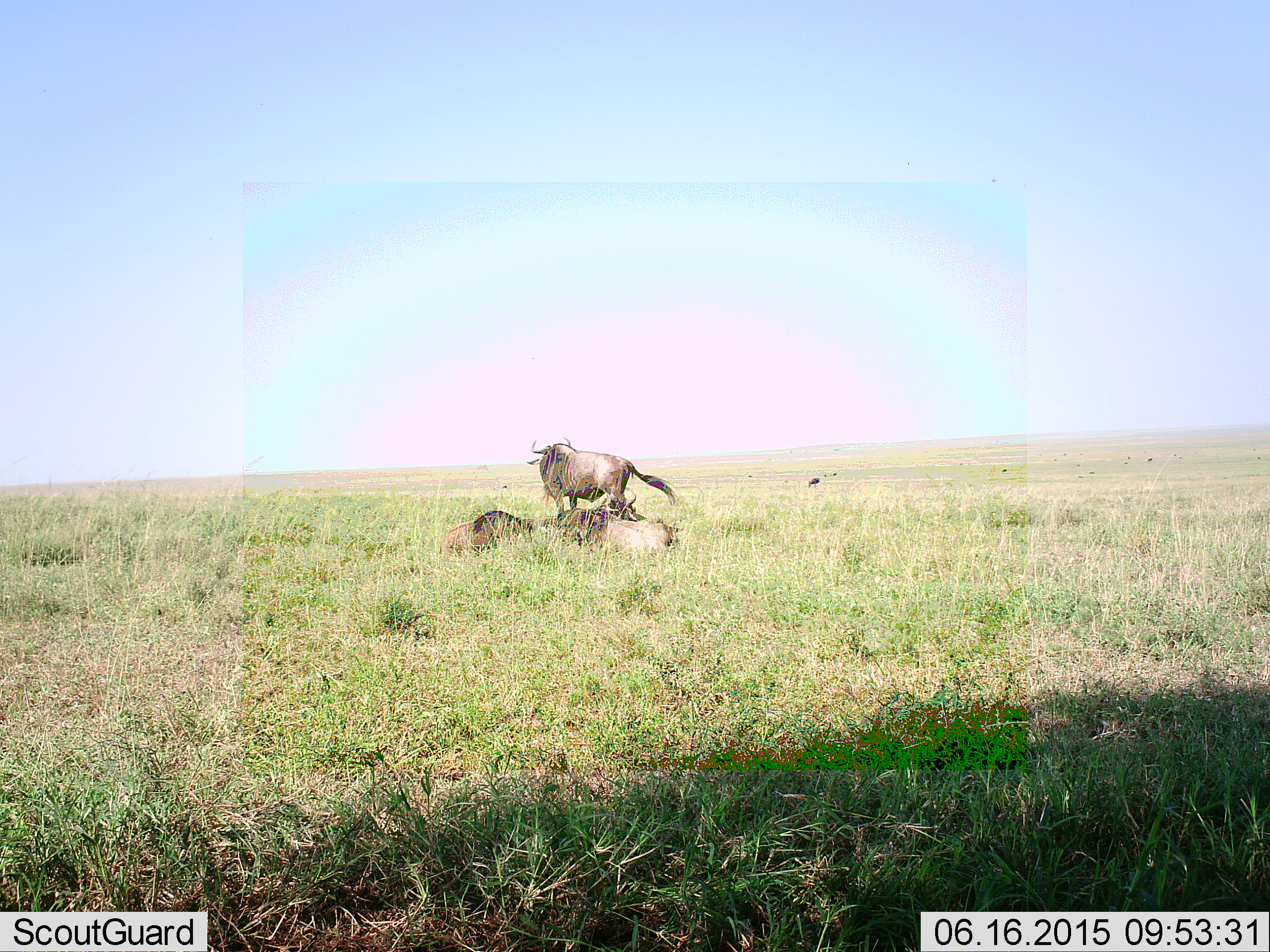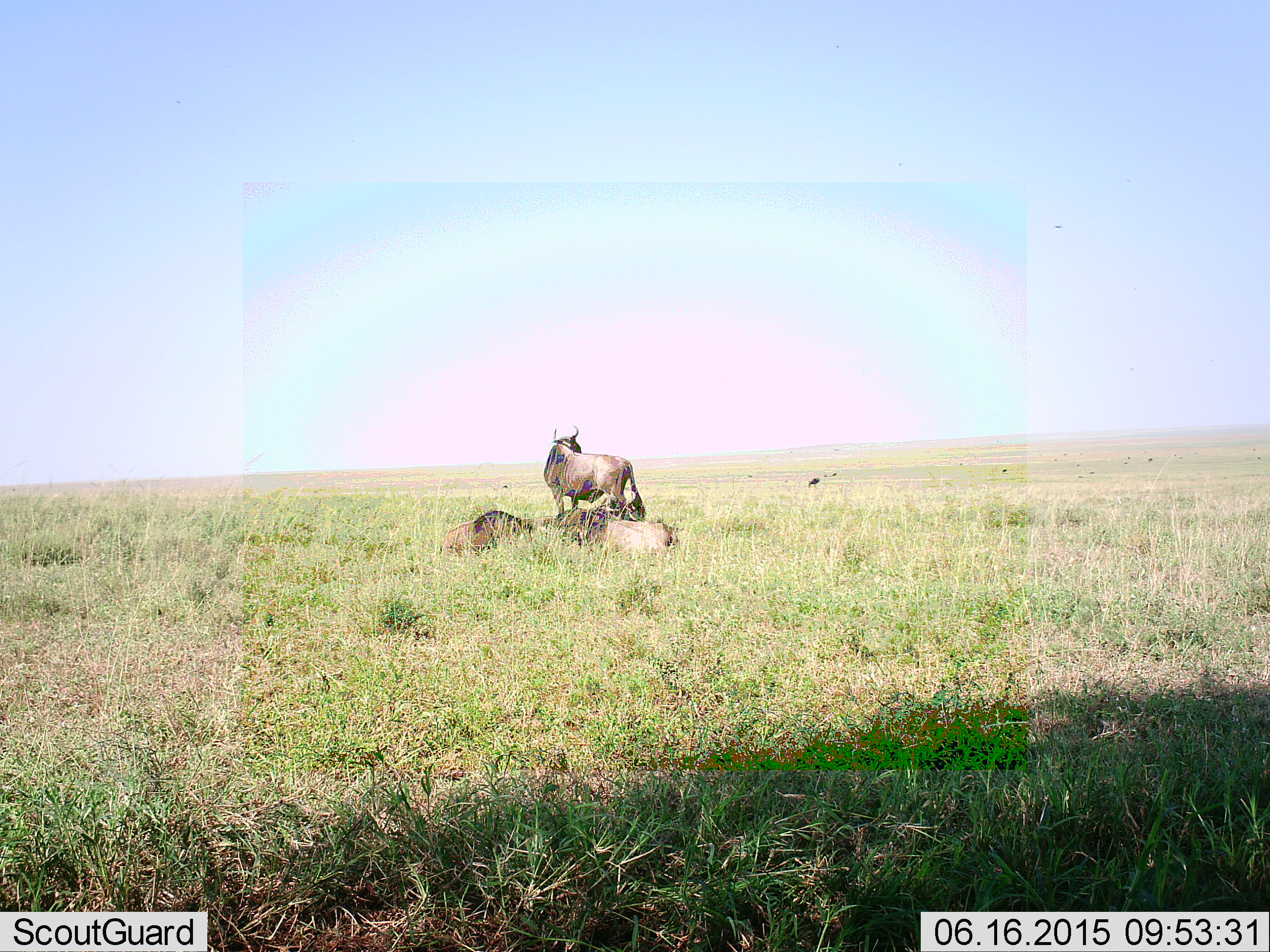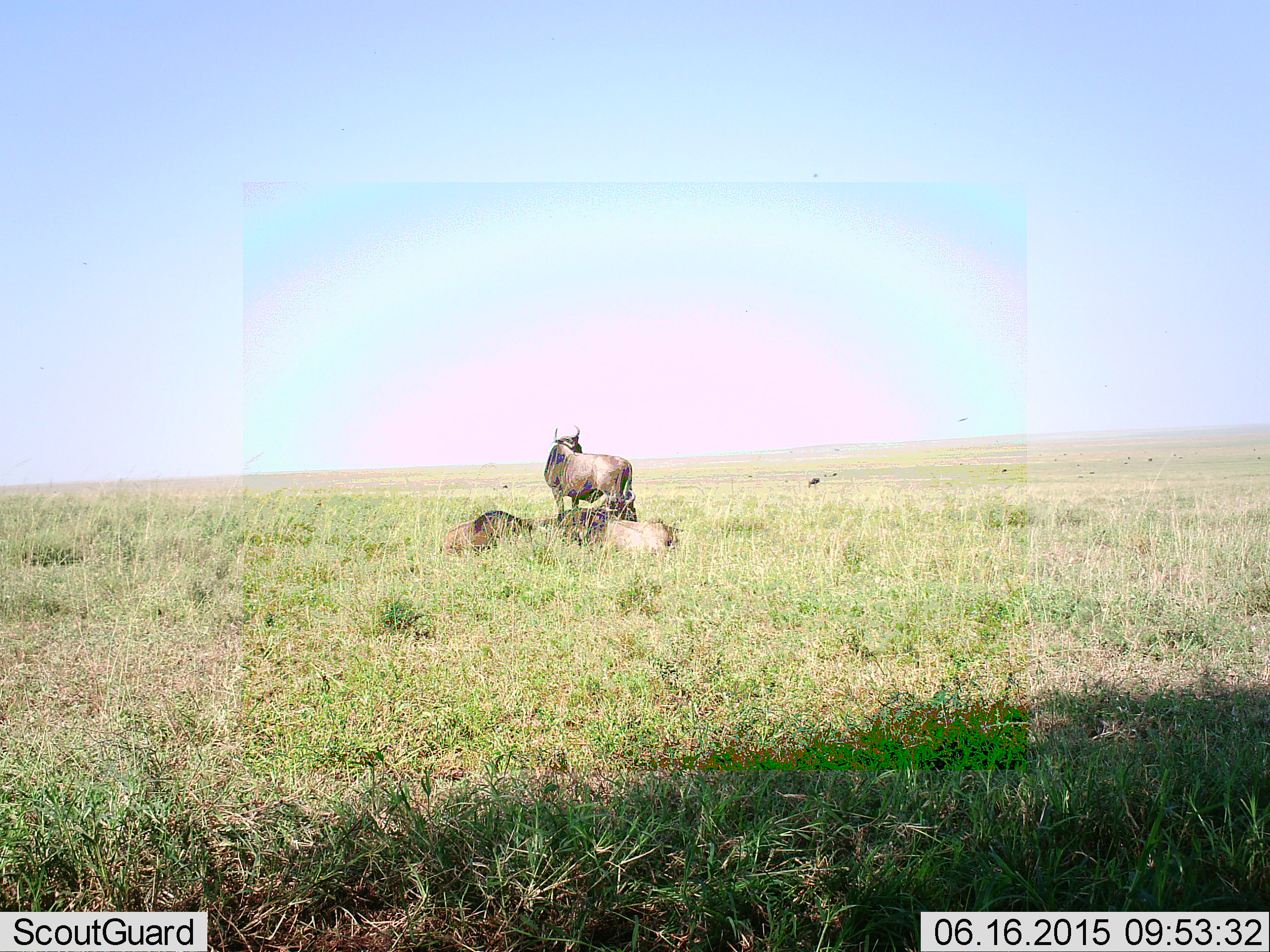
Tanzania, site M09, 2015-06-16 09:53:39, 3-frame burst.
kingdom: Animalia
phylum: Chordata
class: Mammalia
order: Artiodactyla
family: Bovidae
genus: Connochaetes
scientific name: Connochaetes taurinus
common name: blue wildebeest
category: wildebeest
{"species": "wildebeest (blue wildebeest) (Connochaetes taurinus)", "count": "4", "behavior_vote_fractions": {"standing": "50%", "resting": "90%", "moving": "10%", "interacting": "0%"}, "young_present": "0%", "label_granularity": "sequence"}